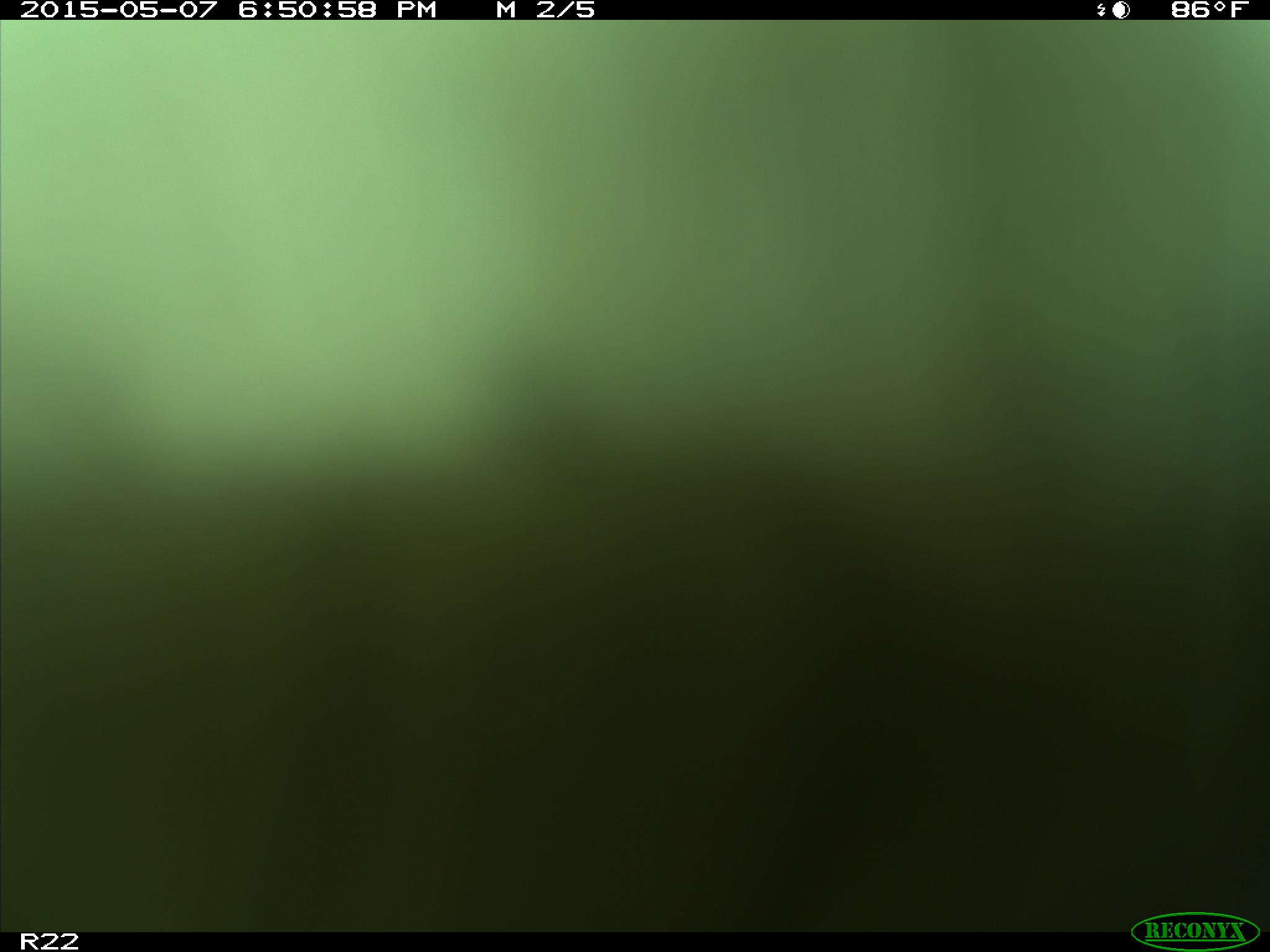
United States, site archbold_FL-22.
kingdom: Animalia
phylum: Chordata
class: Mammalia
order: Artiodactyla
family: Bovidae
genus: Bos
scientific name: Bos taurus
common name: domestic cow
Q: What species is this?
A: Bos taurus (domestic cow).